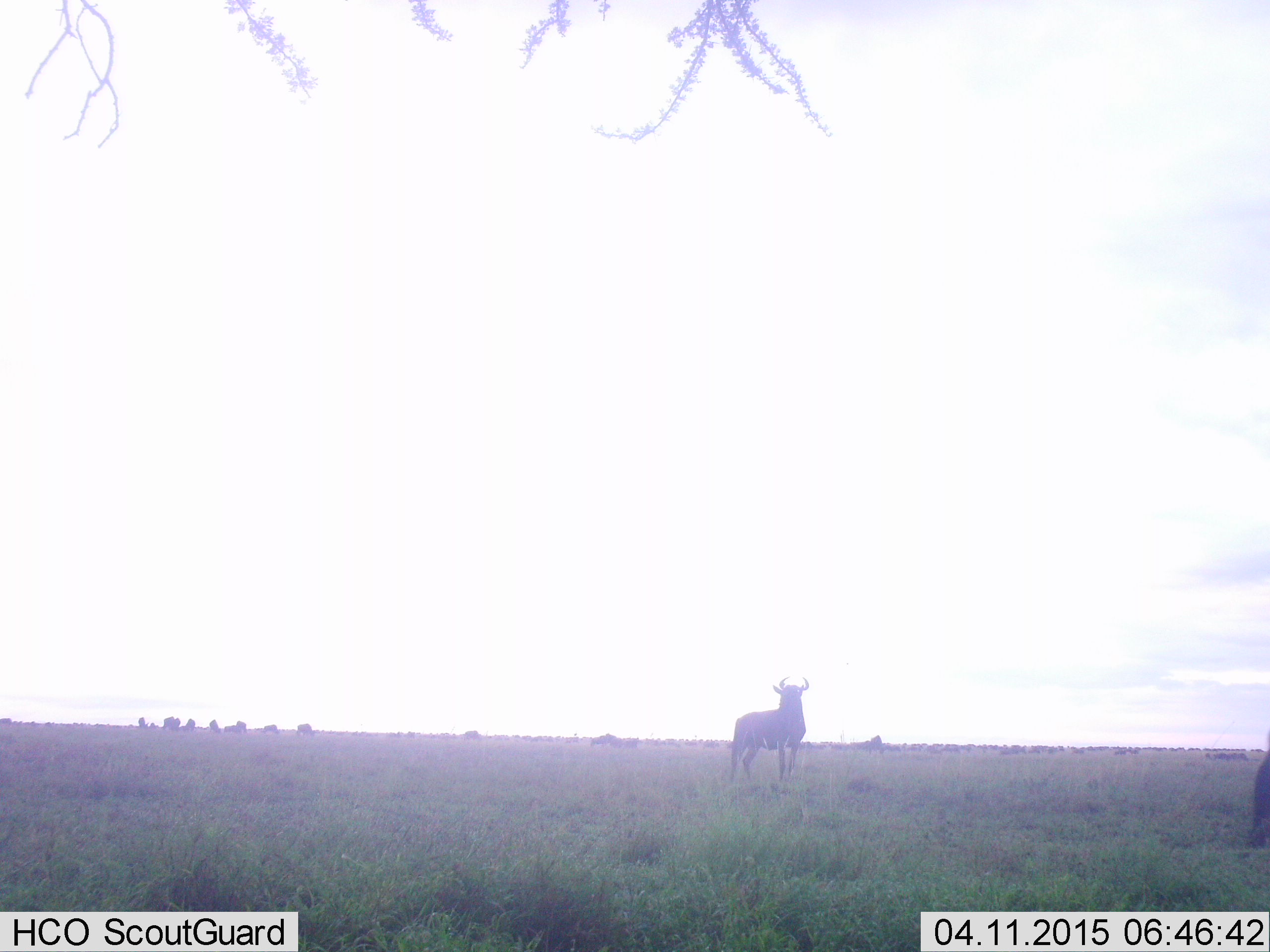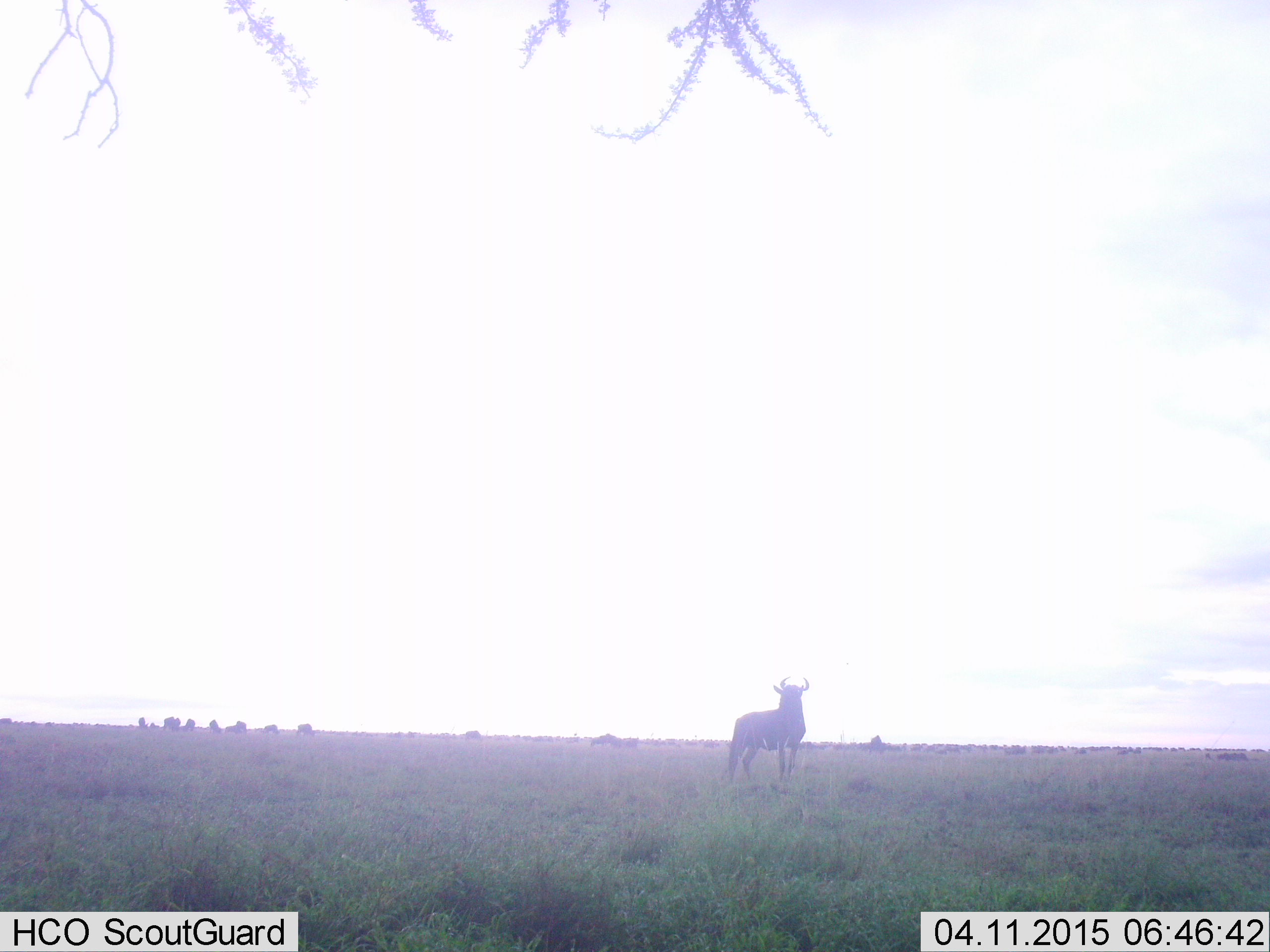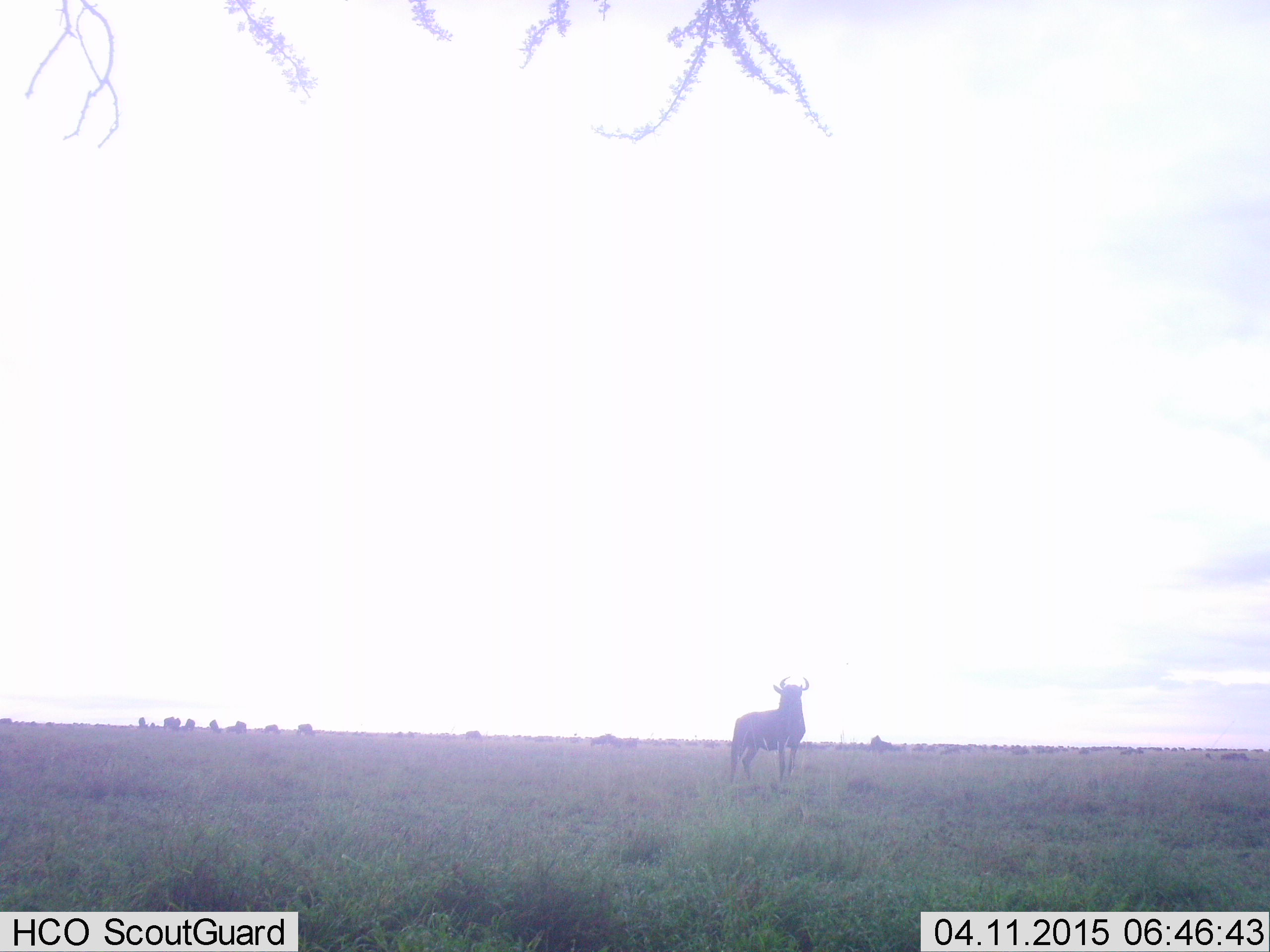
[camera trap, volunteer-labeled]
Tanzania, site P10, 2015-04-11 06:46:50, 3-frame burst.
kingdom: Animalia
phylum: Chordata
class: Mammalia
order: Artiodactyla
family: Bovidae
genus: Connochaetes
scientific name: Connochaetes taurinus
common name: blue wildebeest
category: wildebeest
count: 8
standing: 100%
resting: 0%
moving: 10%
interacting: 0%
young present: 0%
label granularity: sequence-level